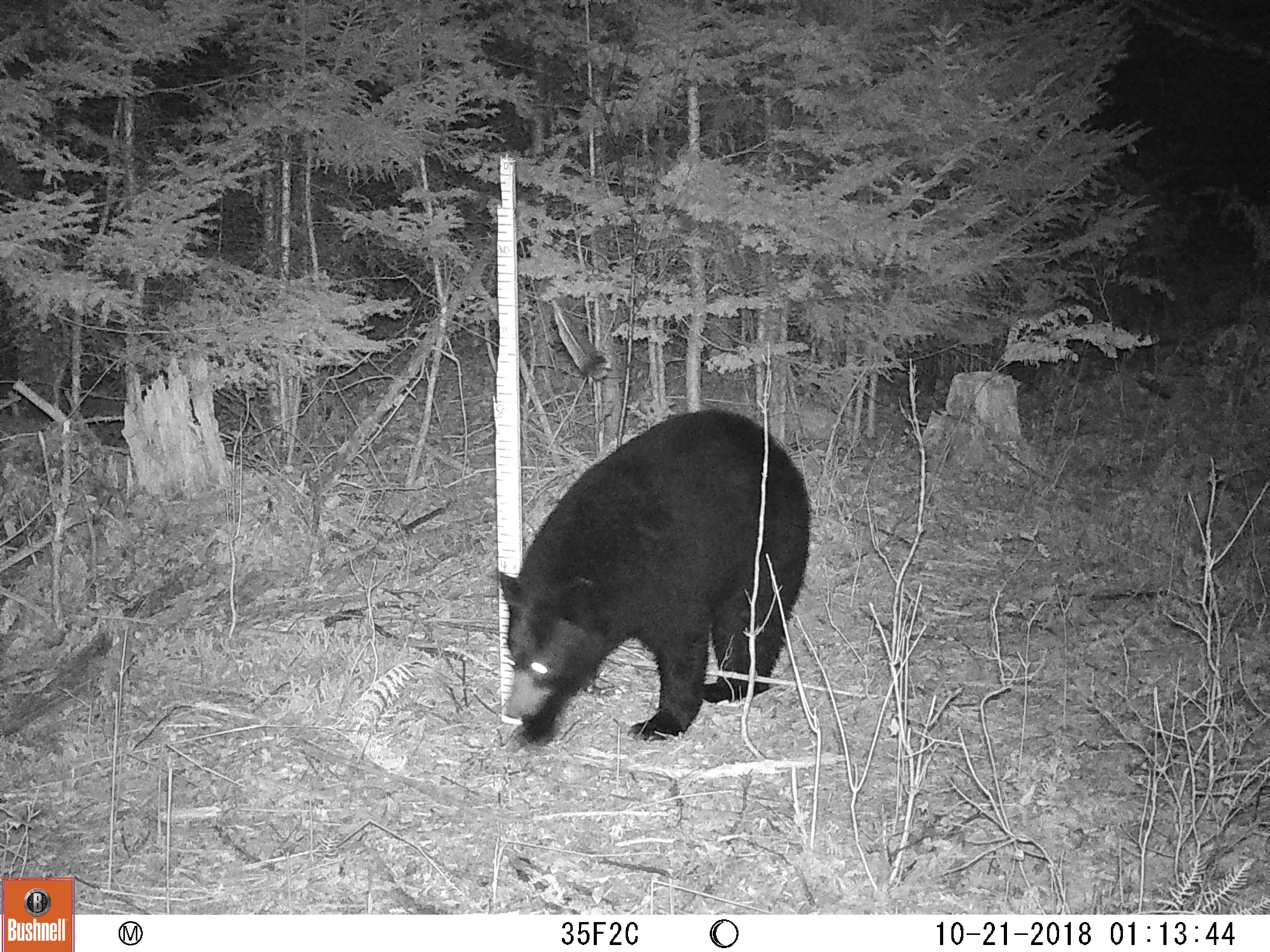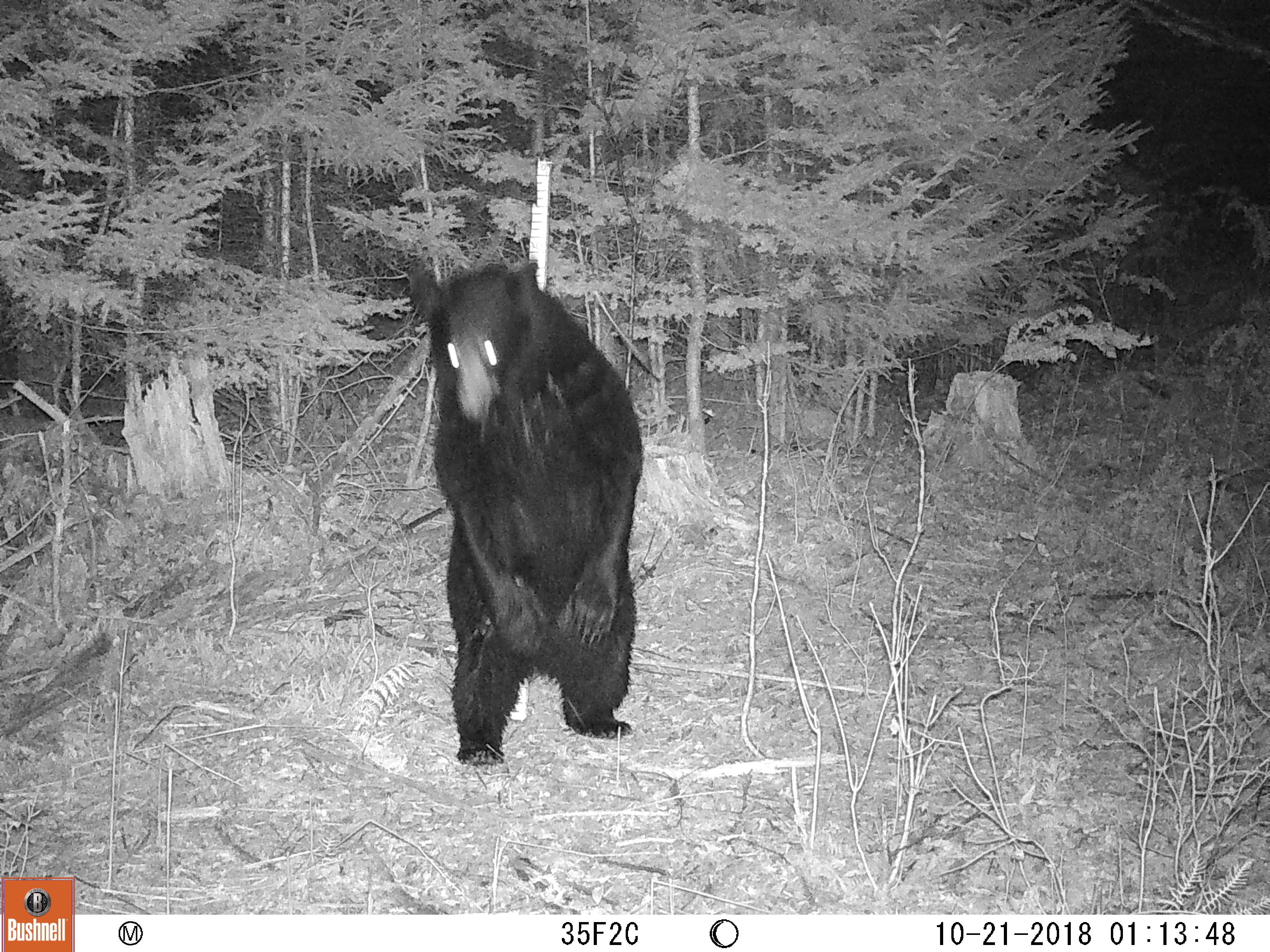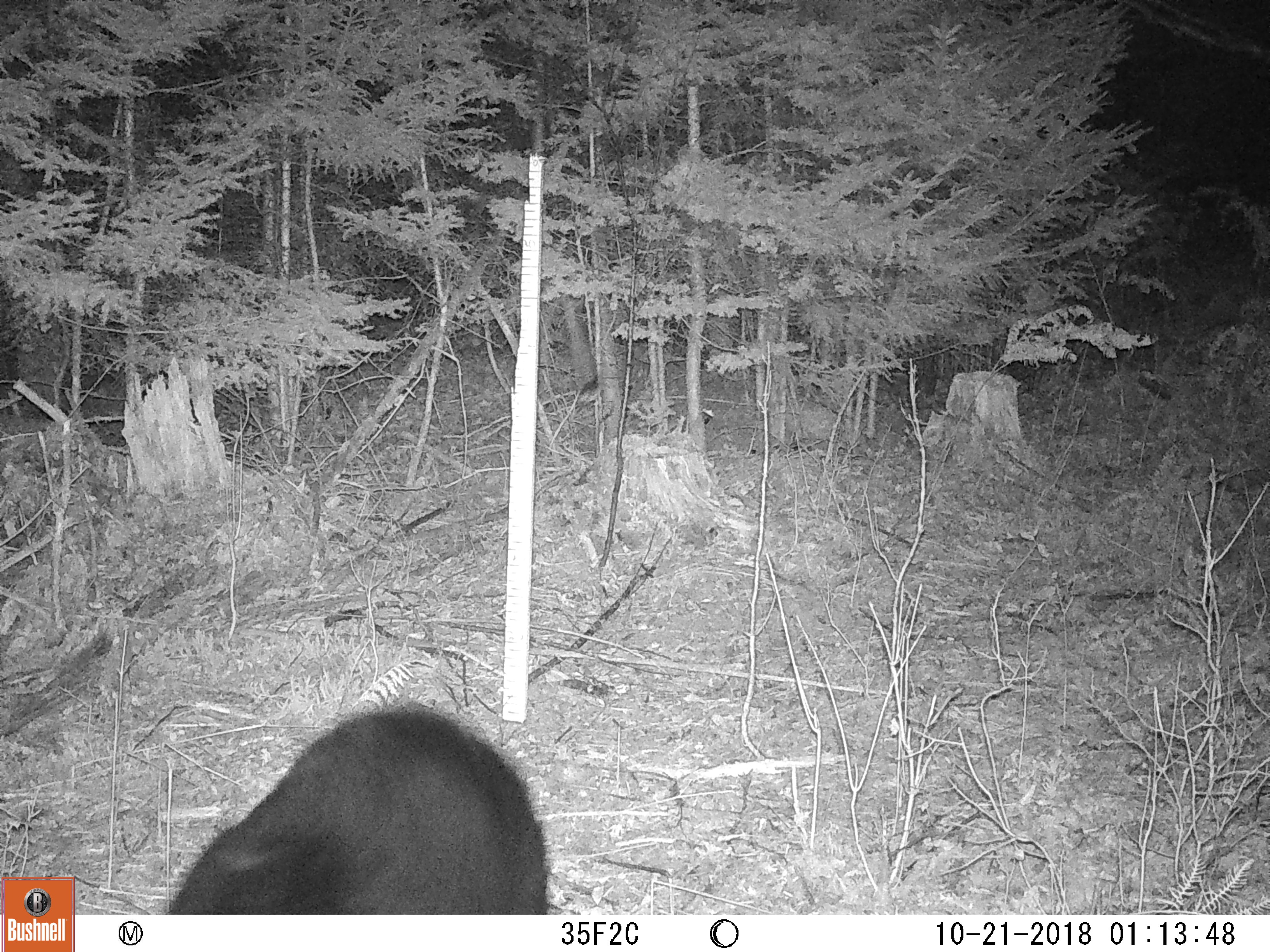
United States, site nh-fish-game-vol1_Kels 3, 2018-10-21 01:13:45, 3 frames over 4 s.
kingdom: Animalia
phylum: Chordata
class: Mammalia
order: Carnivora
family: Ursidae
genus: Ursus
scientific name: Ursus americanus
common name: black bear